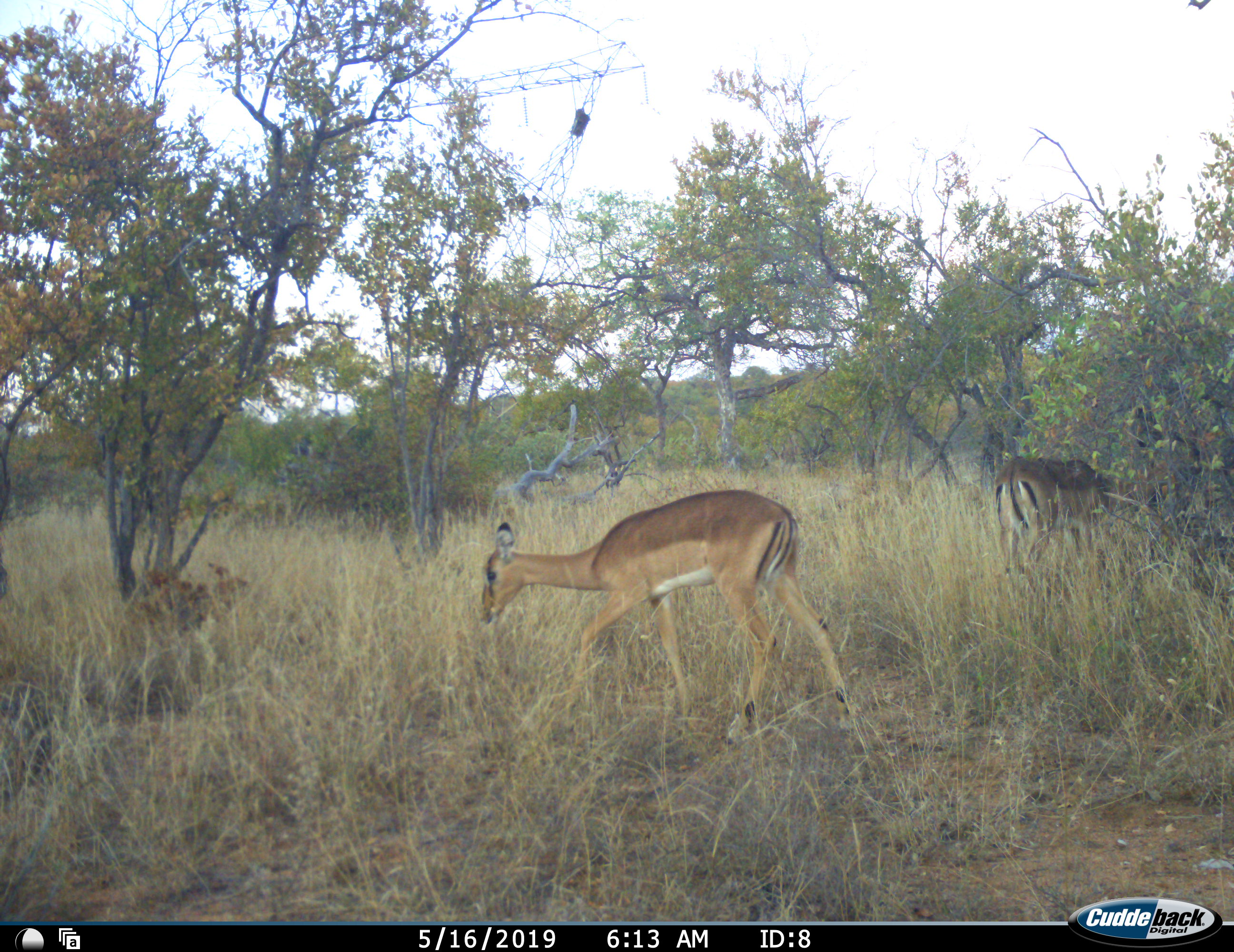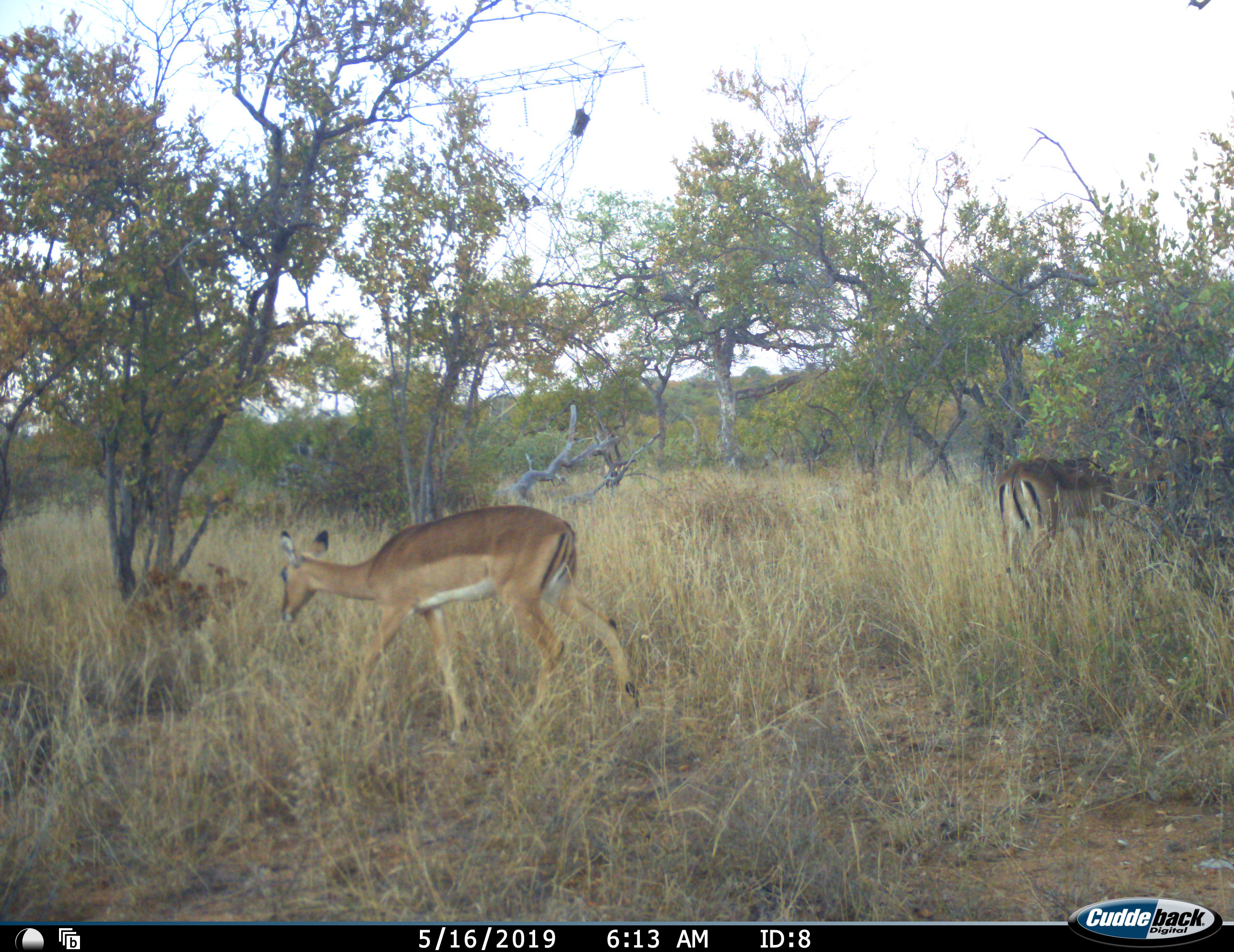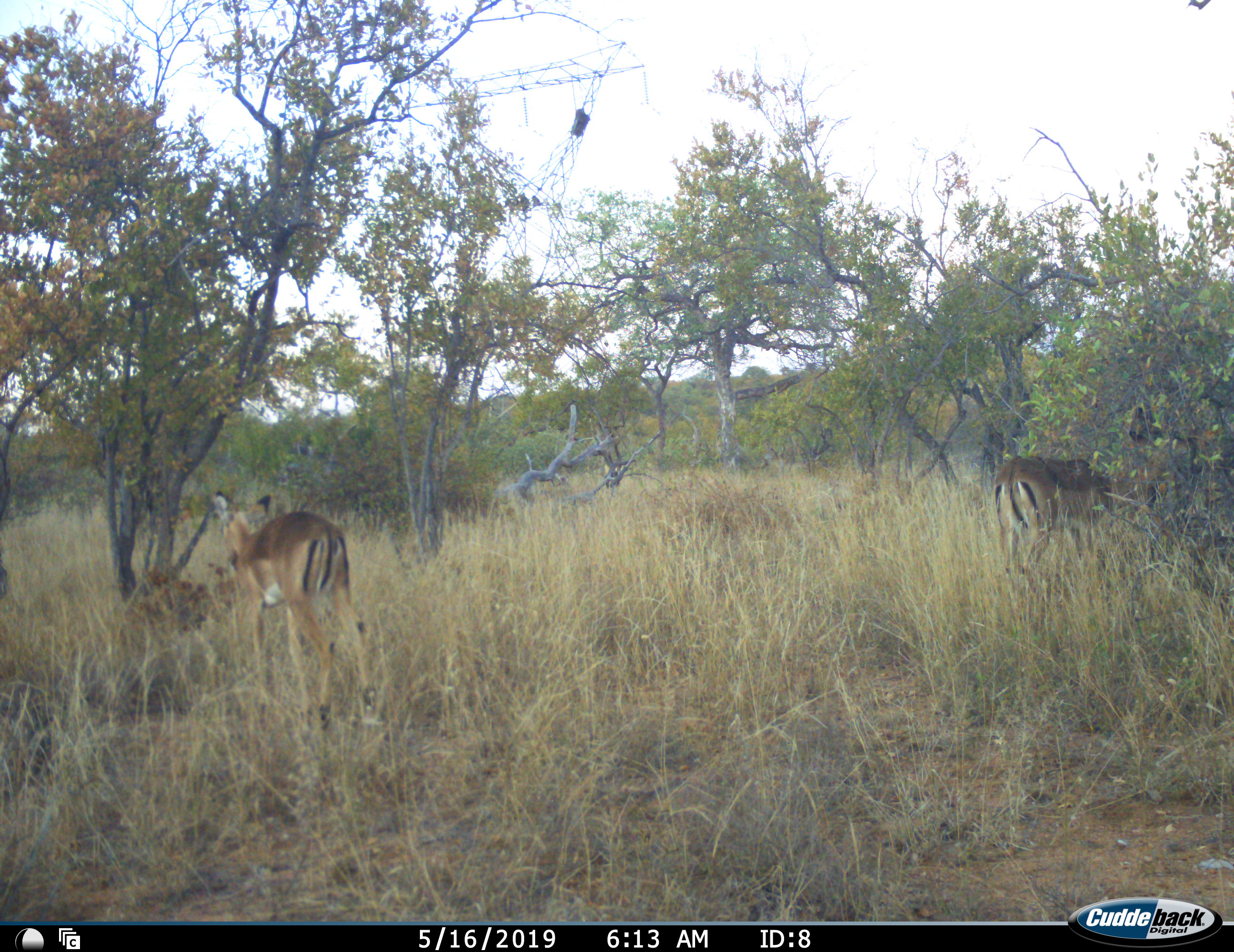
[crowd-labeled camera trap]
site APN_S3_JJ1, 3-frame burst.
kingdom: Animalia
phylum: Chordata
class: Mammalia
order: Artiodactyla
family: Bovidae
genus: Aepyceros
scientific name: Aepyceros melampus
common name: impala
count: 2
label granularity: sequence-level